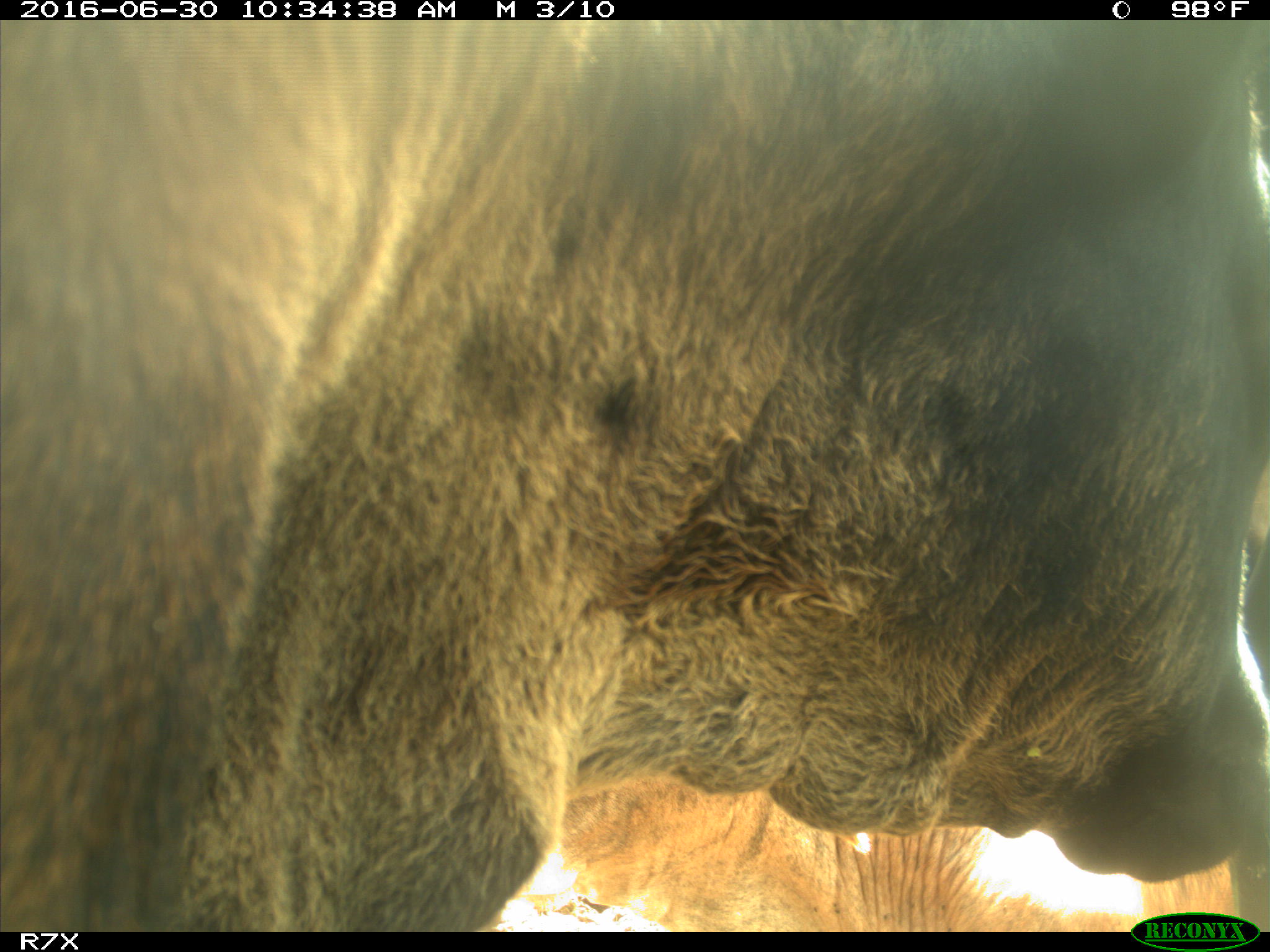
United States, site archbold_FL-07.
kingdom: Animalia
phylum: Chordata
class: Mammalia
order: Artiodactyla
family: Bovidae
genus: Bos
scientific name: Bos taurus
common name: domestic cow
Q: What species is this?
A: Bos taurus (domestic cow).